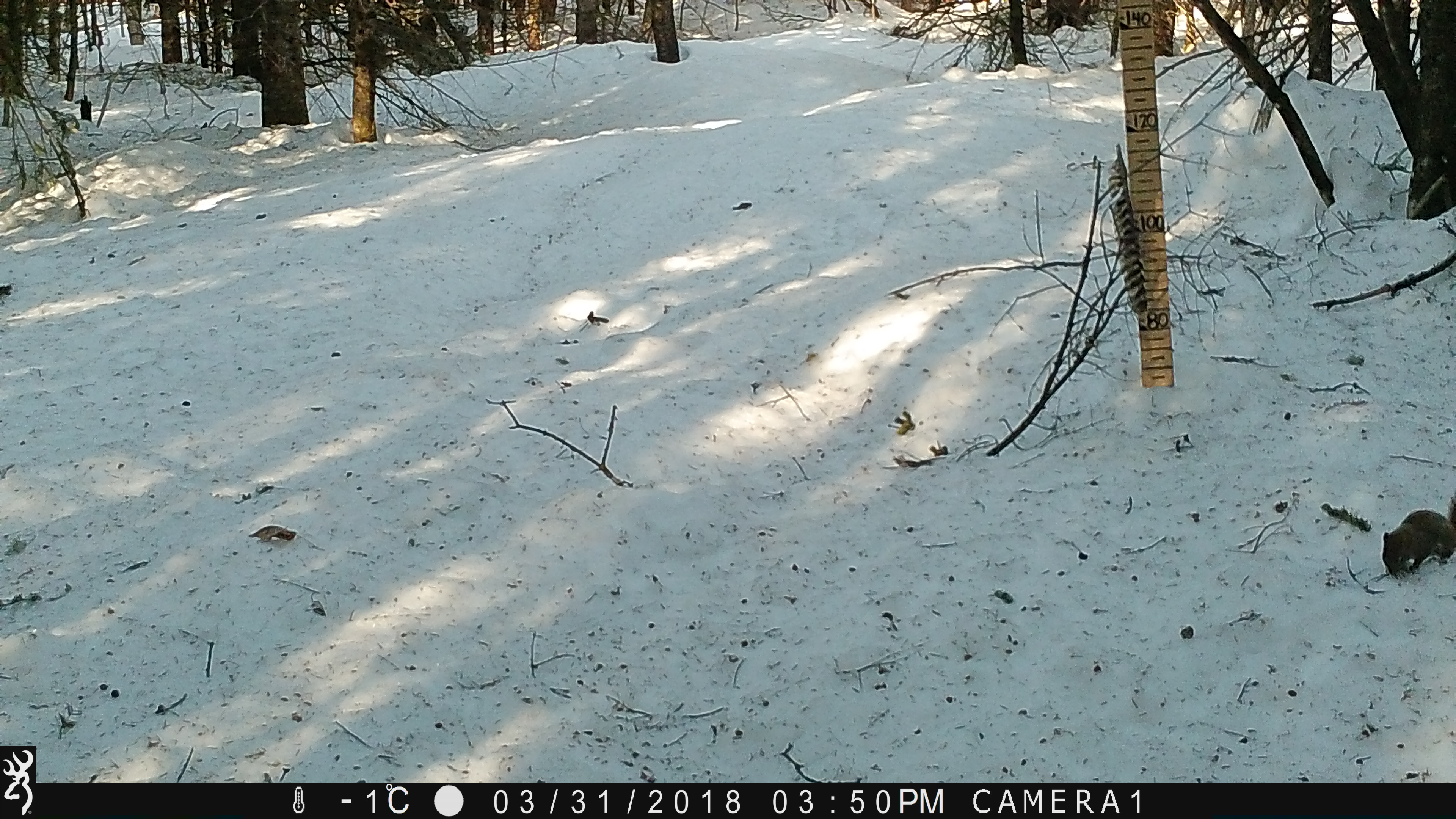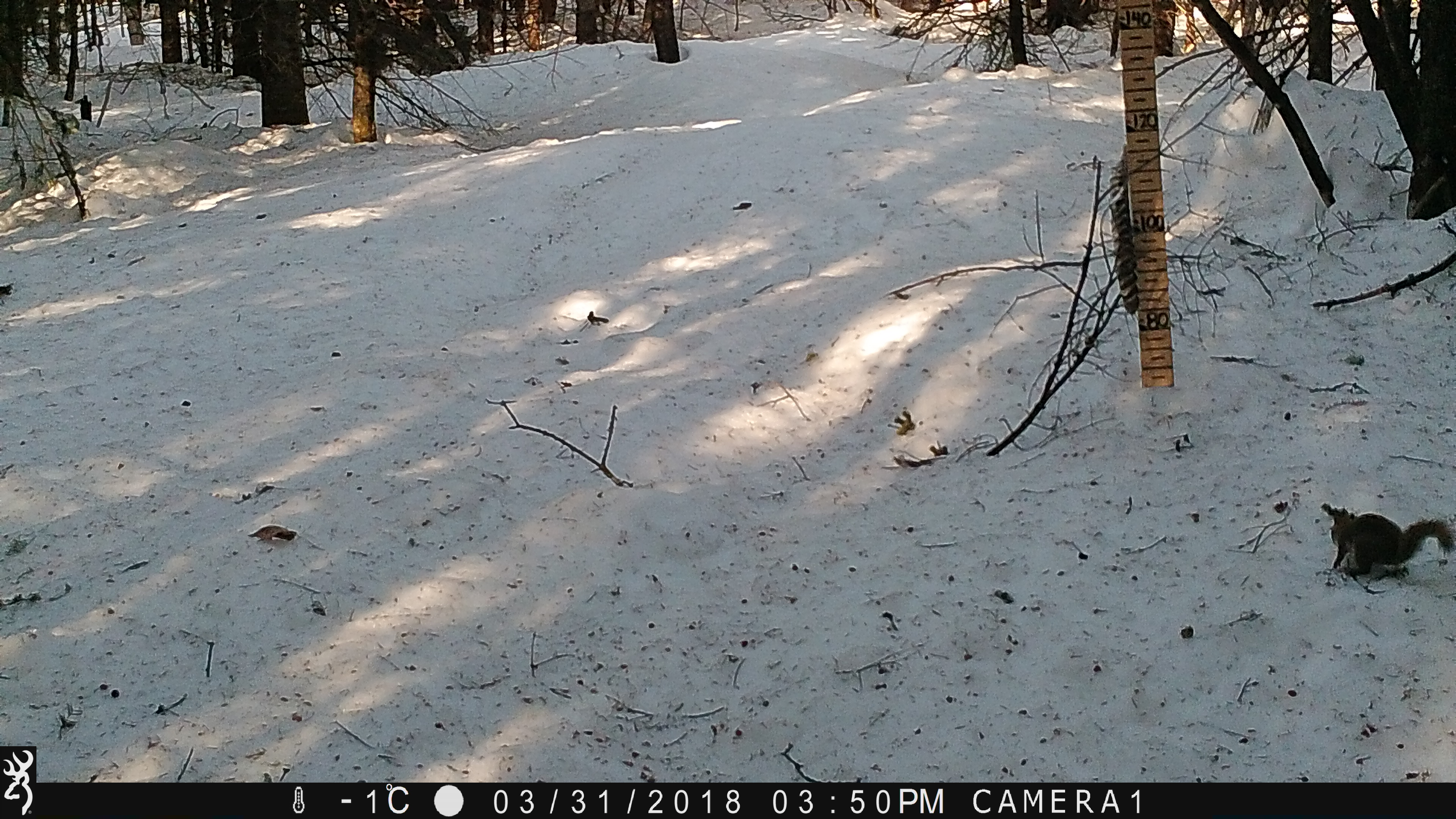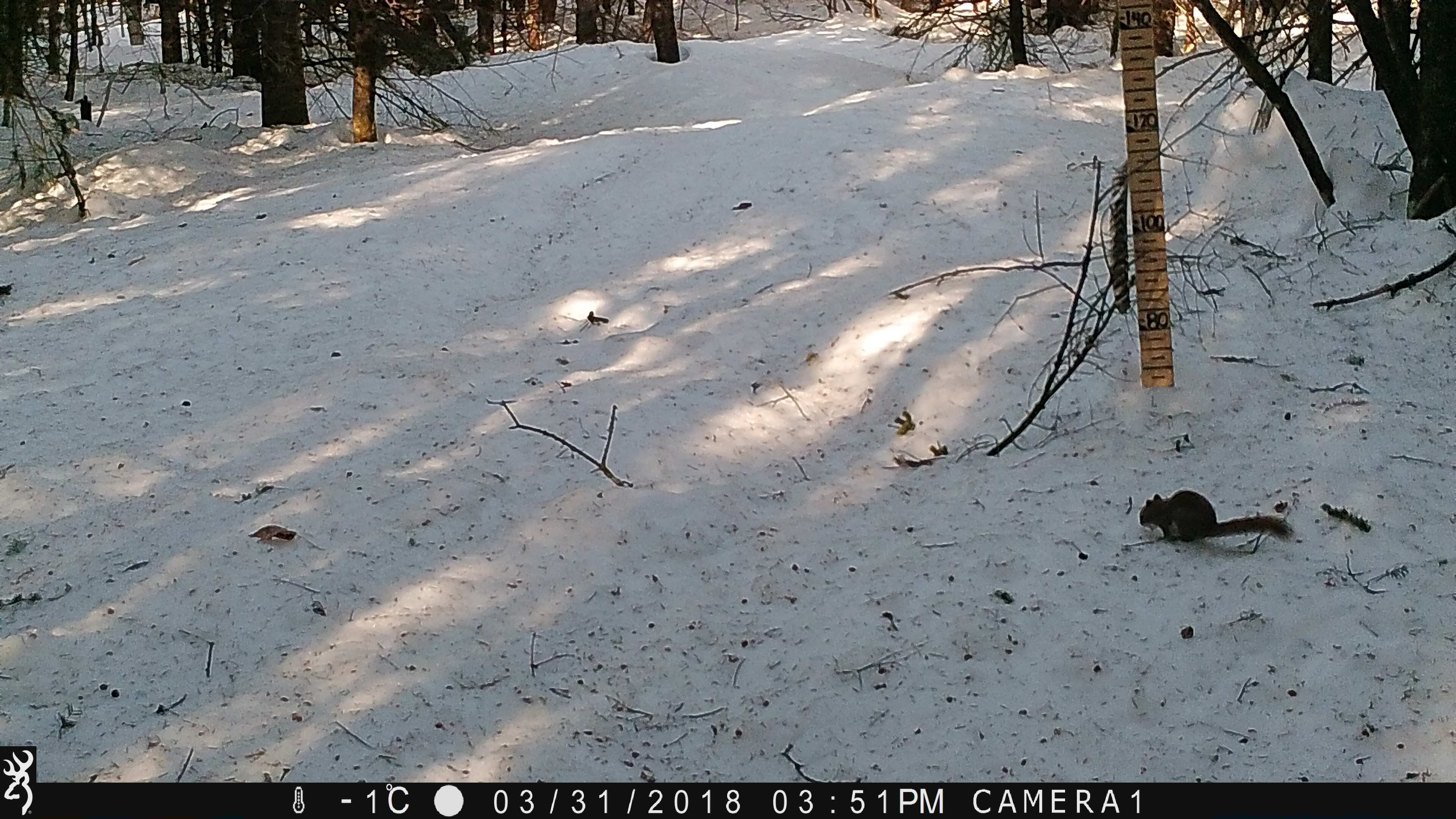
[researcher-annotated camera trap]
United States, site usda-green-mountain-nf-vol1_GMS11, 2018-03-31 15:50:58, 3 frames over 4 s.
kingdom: Animalia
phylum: Chordata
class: Mammalia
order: Rodentia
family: Sciuridae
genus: Tamiasciurus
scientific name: Tamiasciurus hudsonicus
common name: red squirrel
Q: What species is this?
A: Red squirrel (Tamiasciurus hudsonicus).